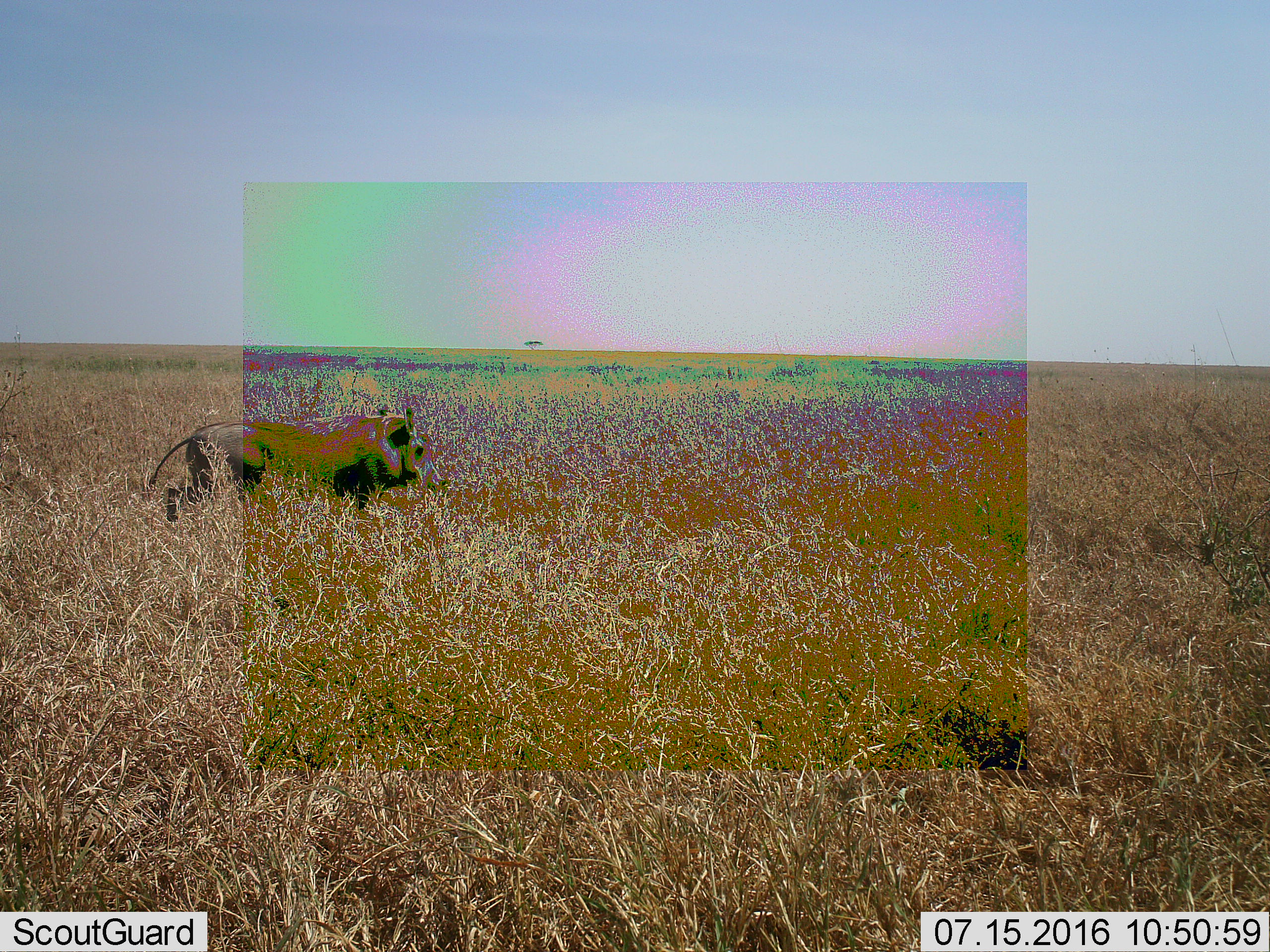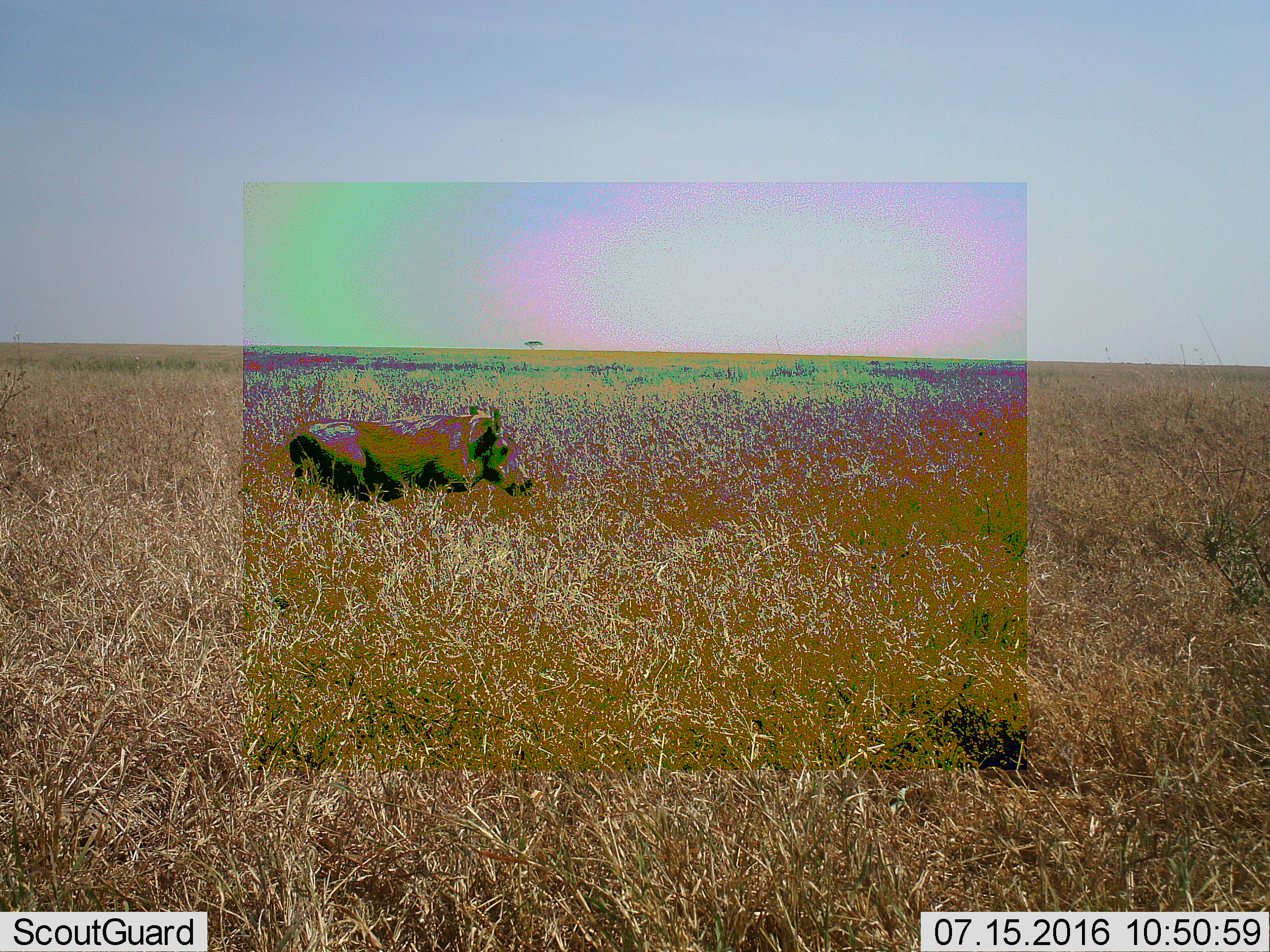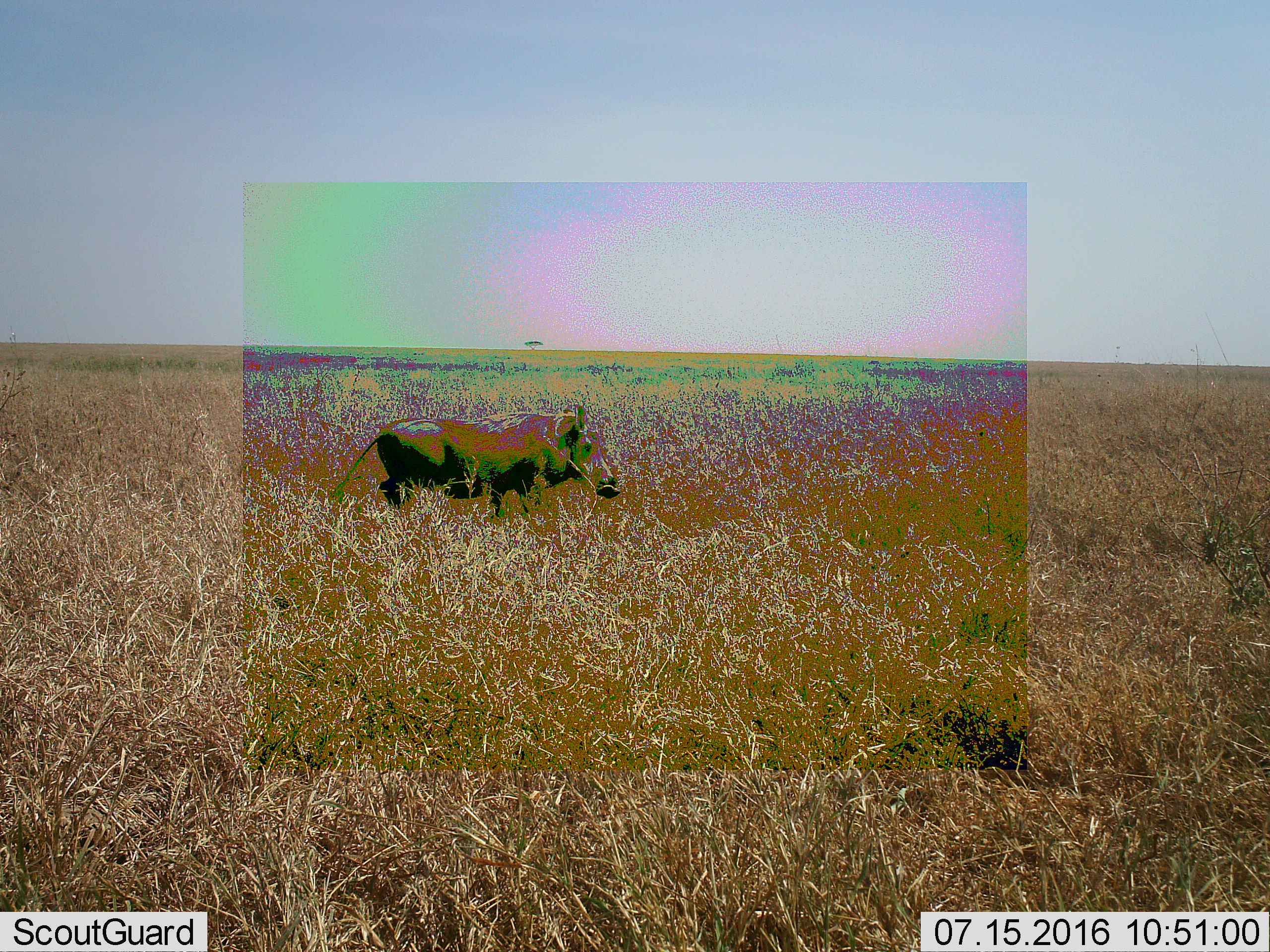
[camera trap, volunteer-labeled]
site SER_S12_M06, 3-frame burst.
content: unidentified animal